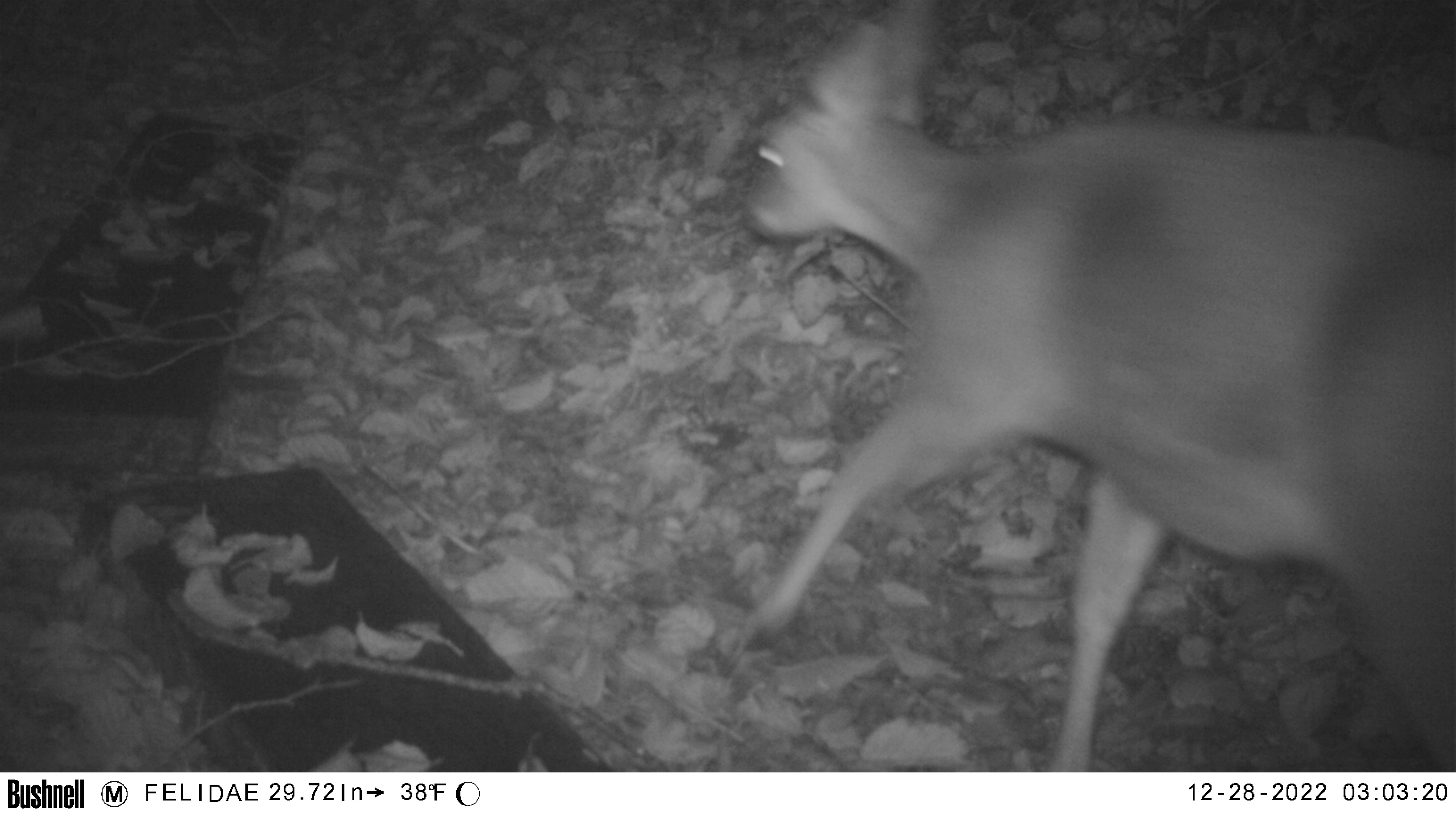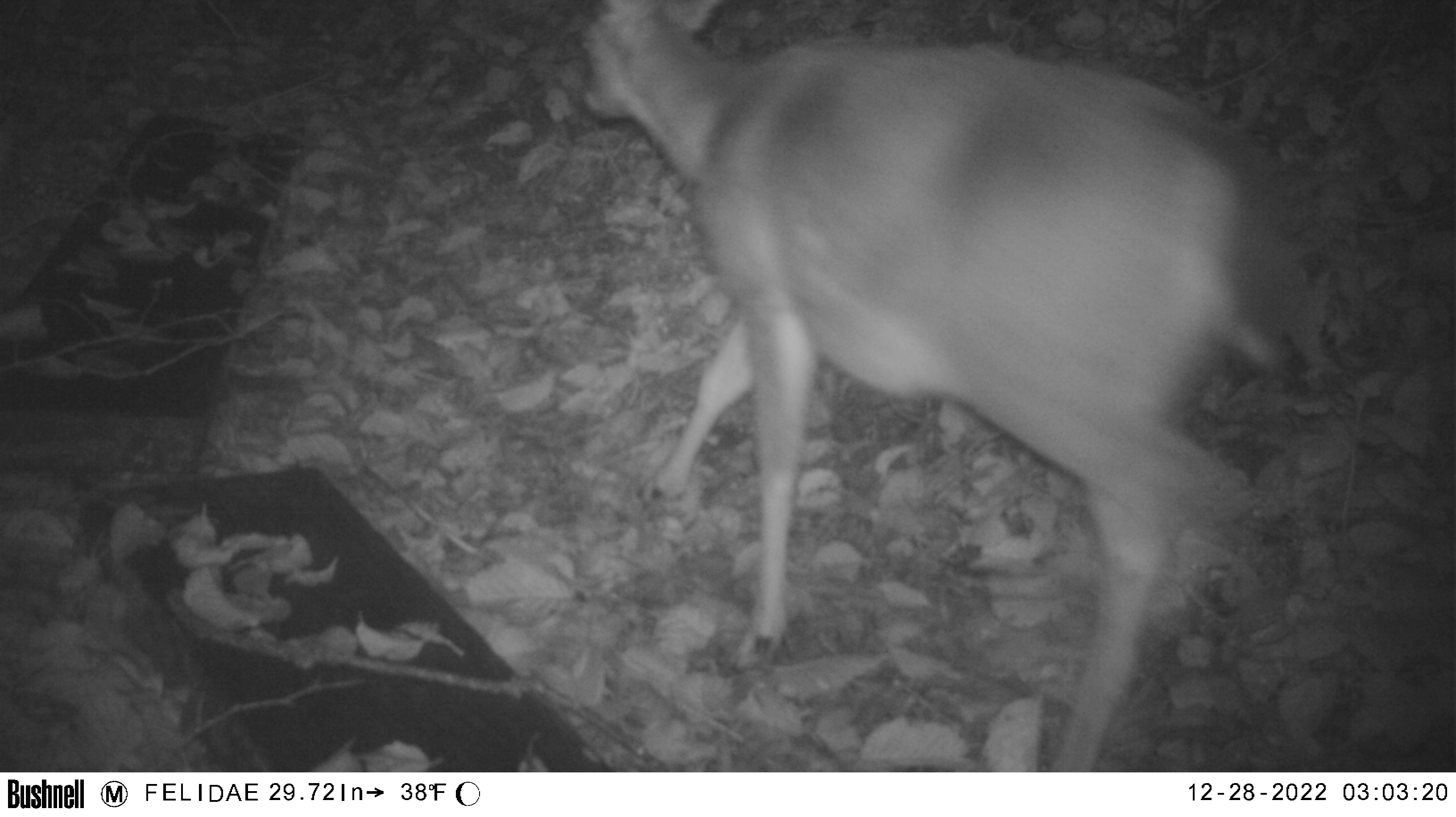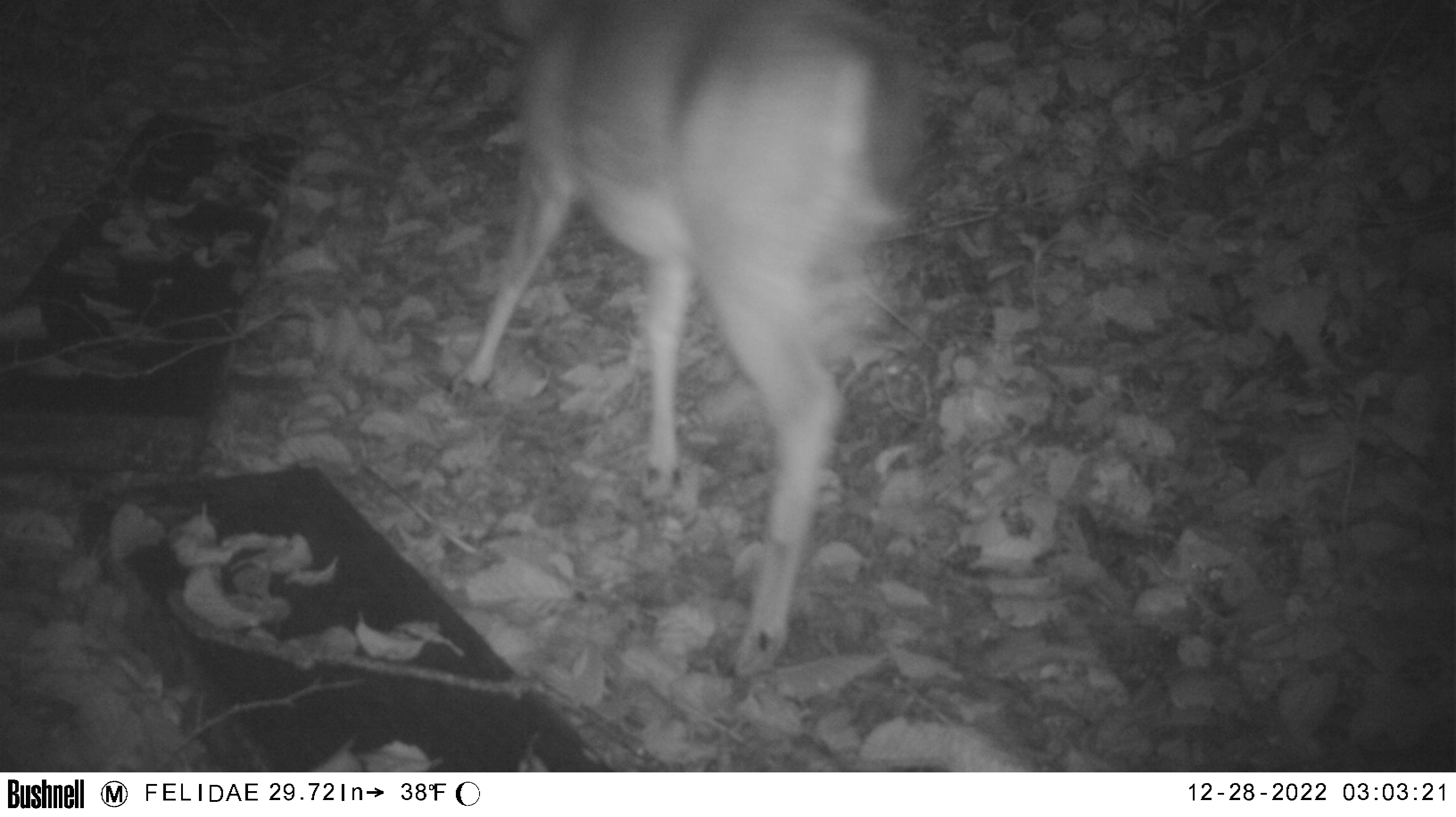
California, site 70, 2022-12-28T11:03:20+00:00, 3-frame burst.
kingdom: Animalia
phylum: Chordata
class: Mammalia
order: Artiodactyla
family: Cervidae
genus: Odocoileus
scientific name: Odocoileus hemionus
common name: mule deer